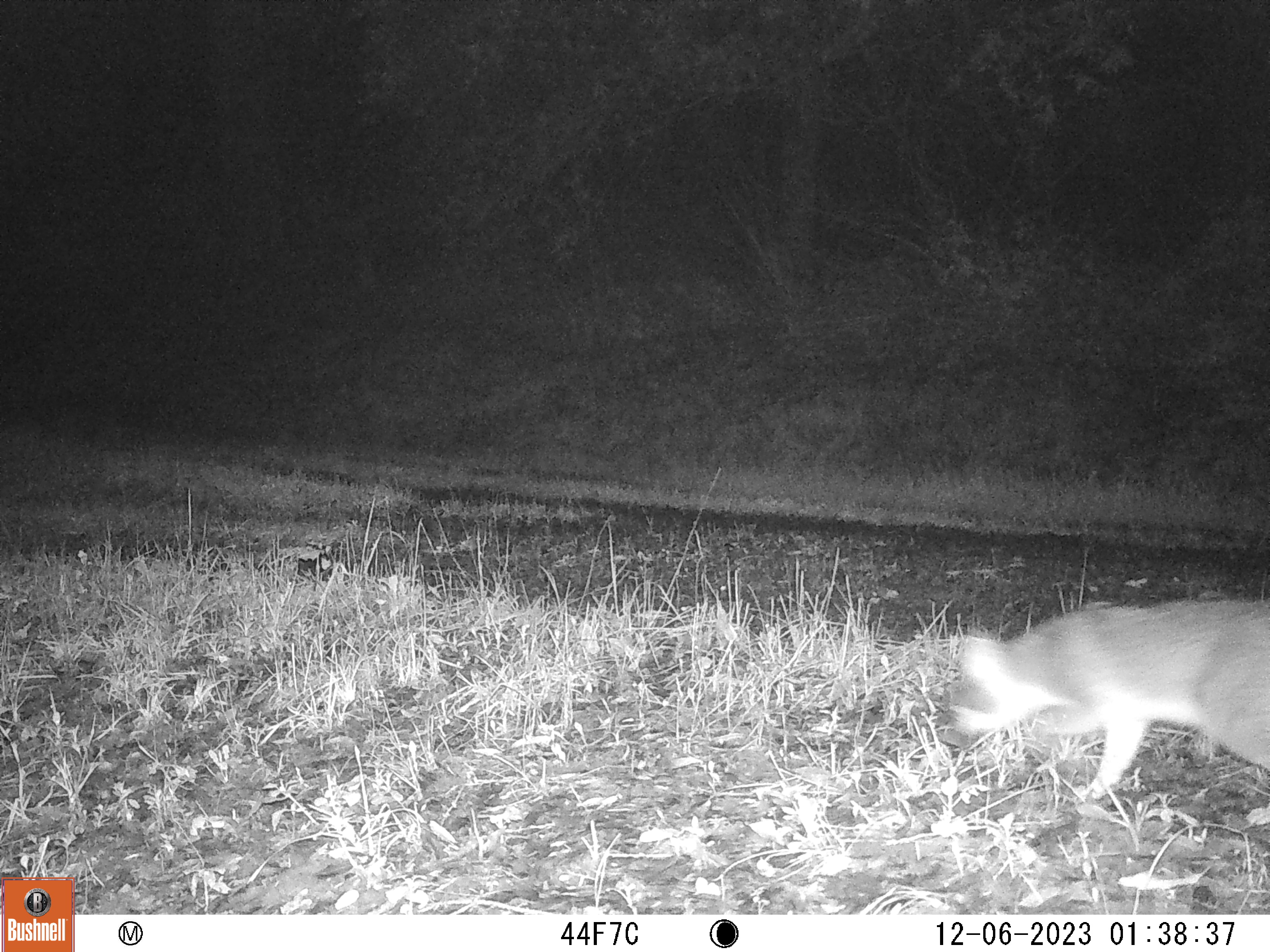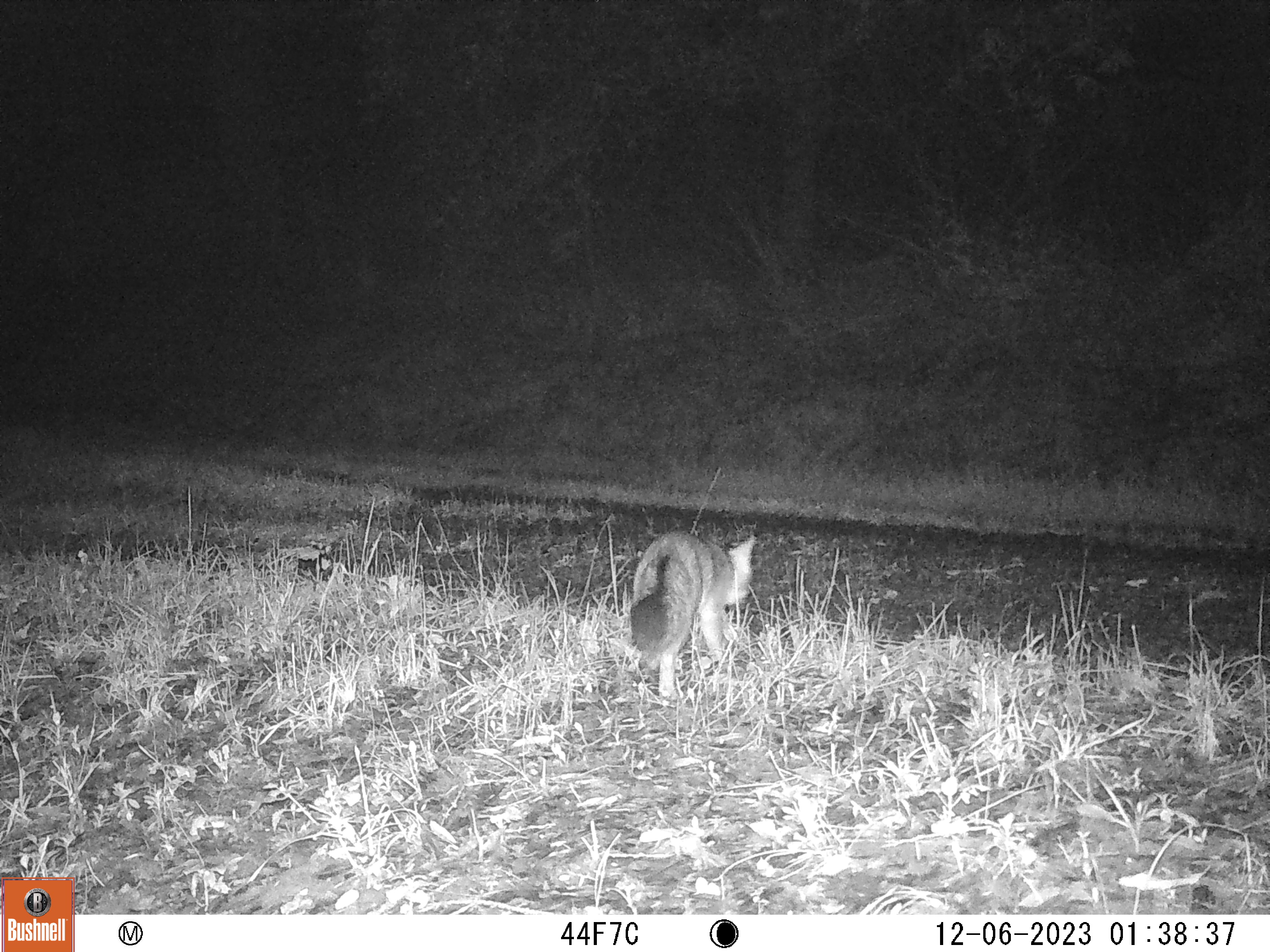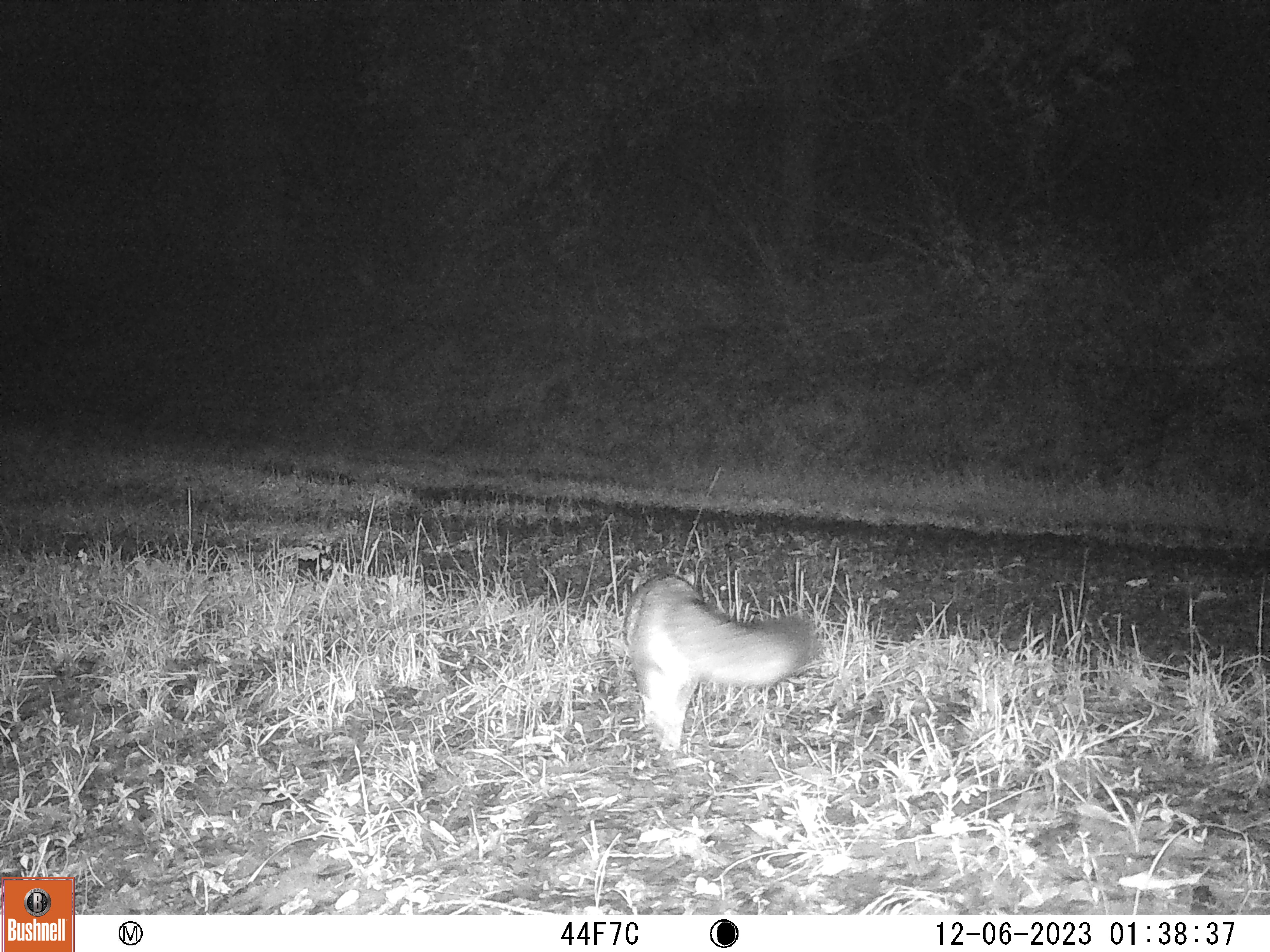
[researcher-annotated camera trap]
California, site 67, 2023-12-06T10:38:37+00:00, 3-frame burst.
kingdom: Animalia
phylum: Chordata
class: Mammalia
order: Carnivora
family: Canidae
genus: Urocyon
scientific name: Urocyon cinereoargenteus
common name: gray fox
Gray fox (Urocyon cinereoargenteus).